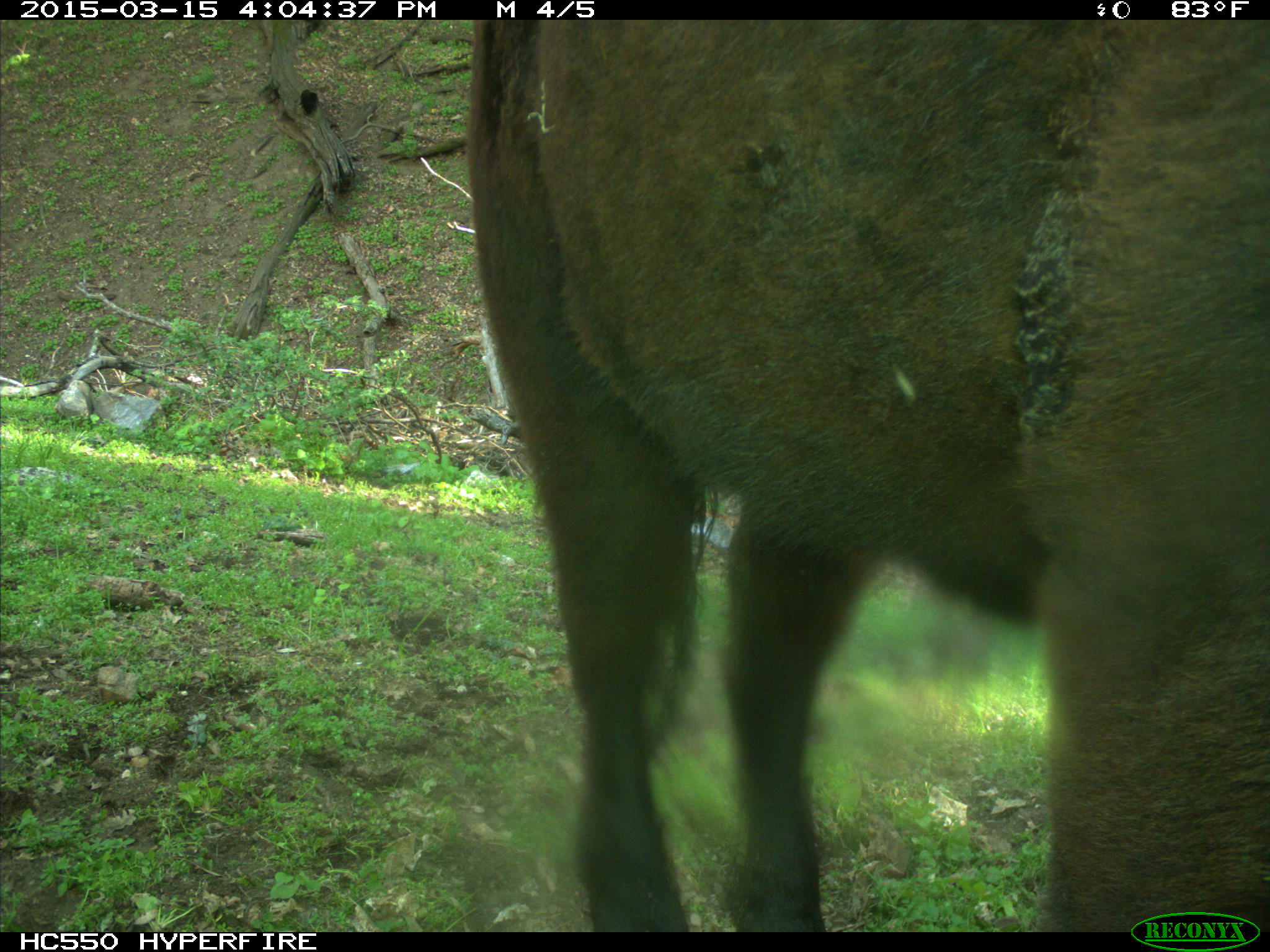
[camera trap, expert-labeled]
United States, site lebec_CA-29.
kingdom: Animalia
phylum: Chordata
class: Mammalia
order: Artiodactyla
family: Bovidae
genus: Bos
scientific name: Bos taurus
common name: domestic cow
Bos taurus (domestic cow).